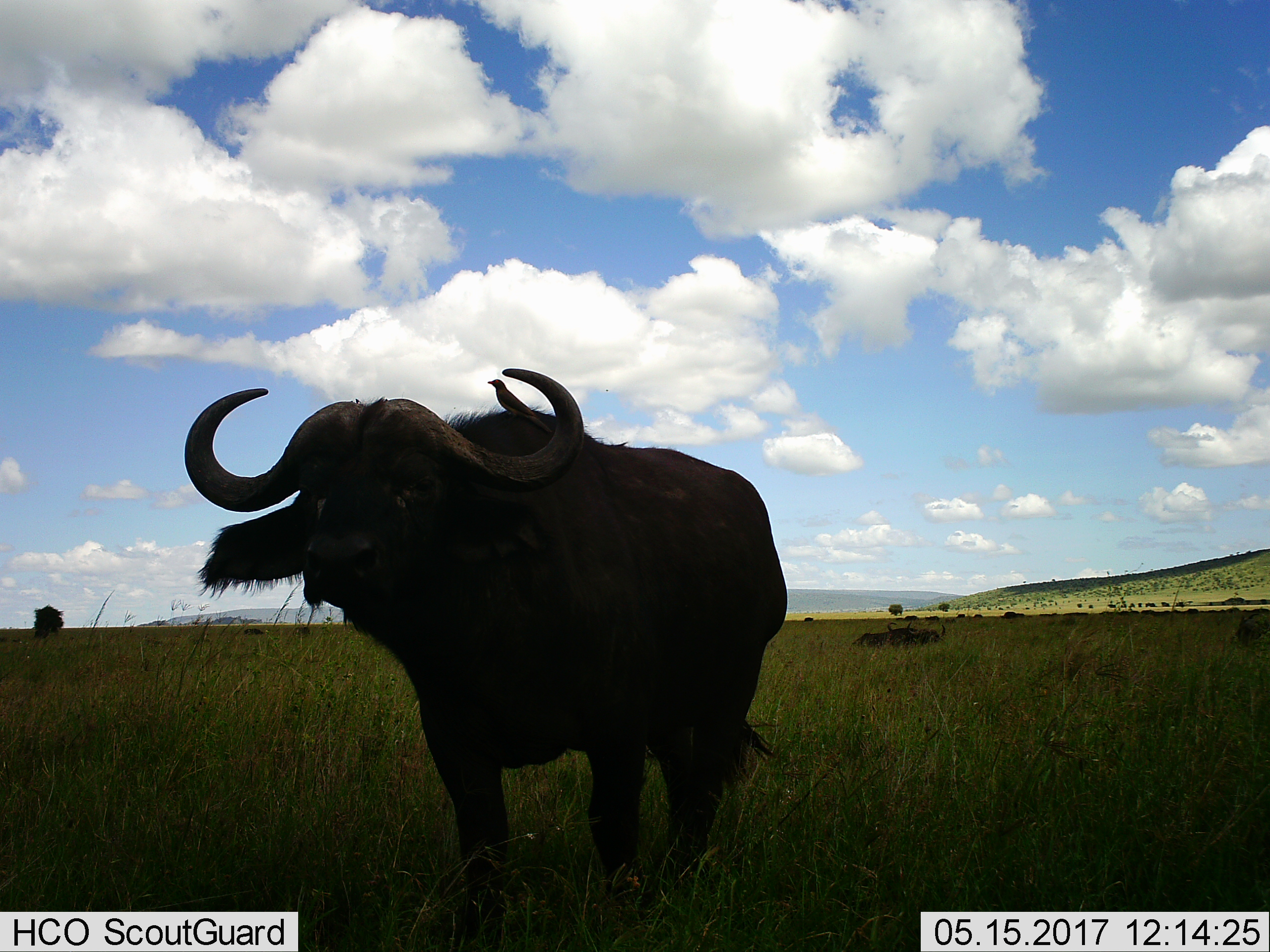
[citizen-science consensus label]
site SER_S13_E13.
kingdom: Animalia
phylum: Chordata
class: Mammalia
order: Artiodactyla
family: Bovidae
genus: Syncerus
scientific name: Syncerus caffer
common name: african buffalo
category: buffalo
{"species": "buffalo (african buffalo) (Syncerus caffer)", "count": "3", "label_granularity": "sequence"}